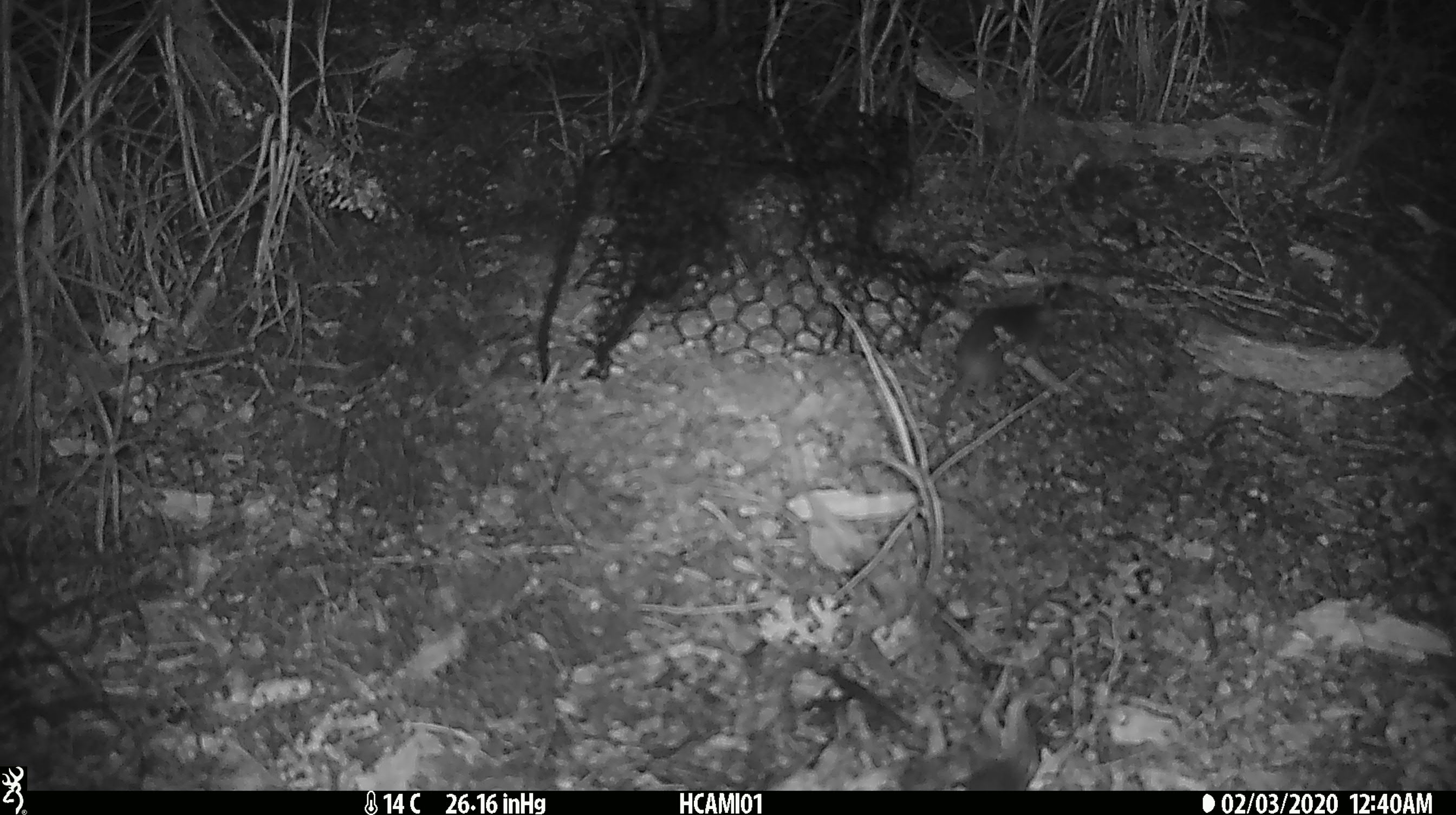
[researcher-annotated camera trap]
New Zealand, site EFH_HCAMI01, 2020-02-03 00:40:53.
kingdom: Animalia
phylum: Chordata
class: Mammalia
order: Rodentia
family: Muridae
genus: Mus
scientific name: Mus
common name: mouse